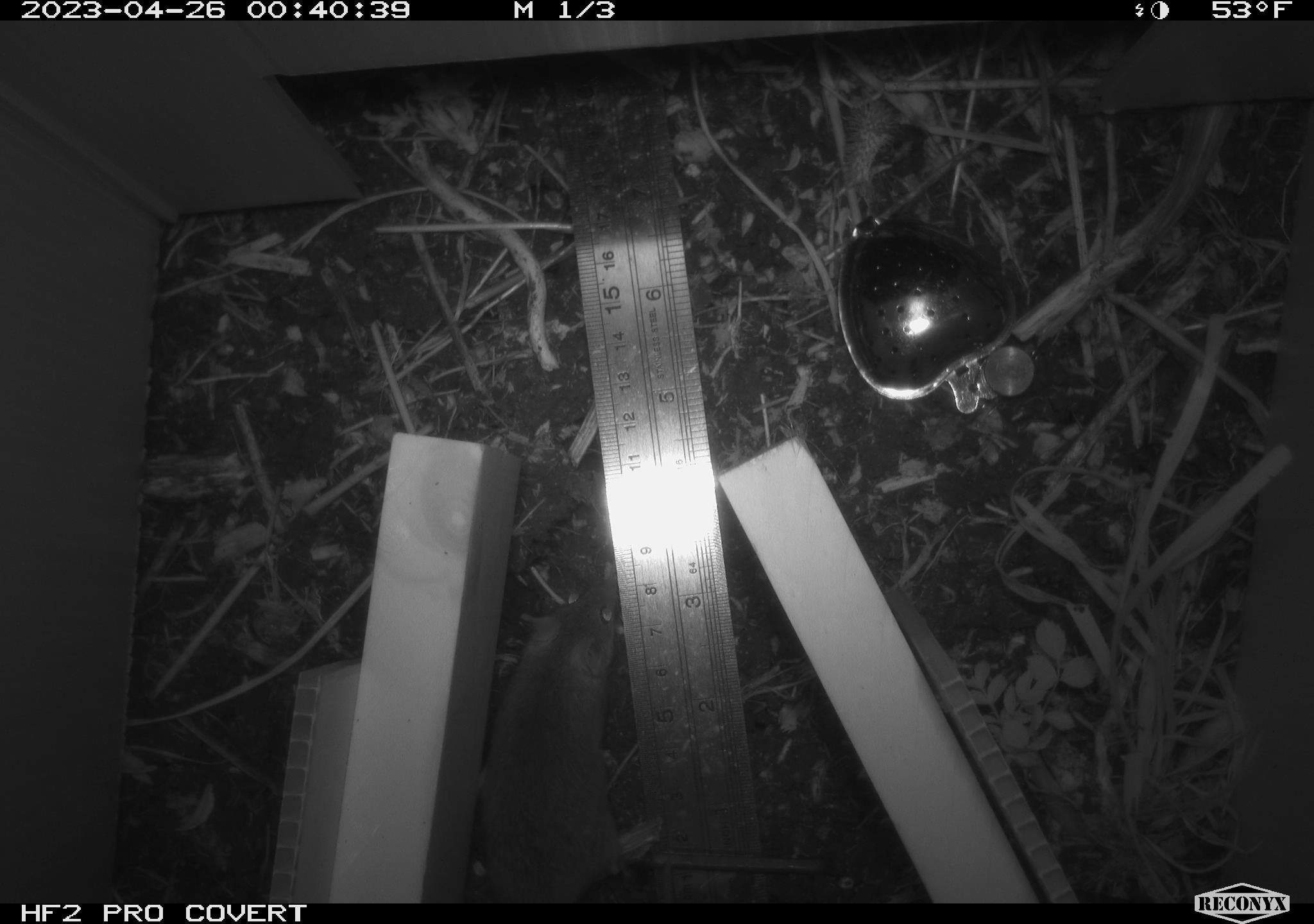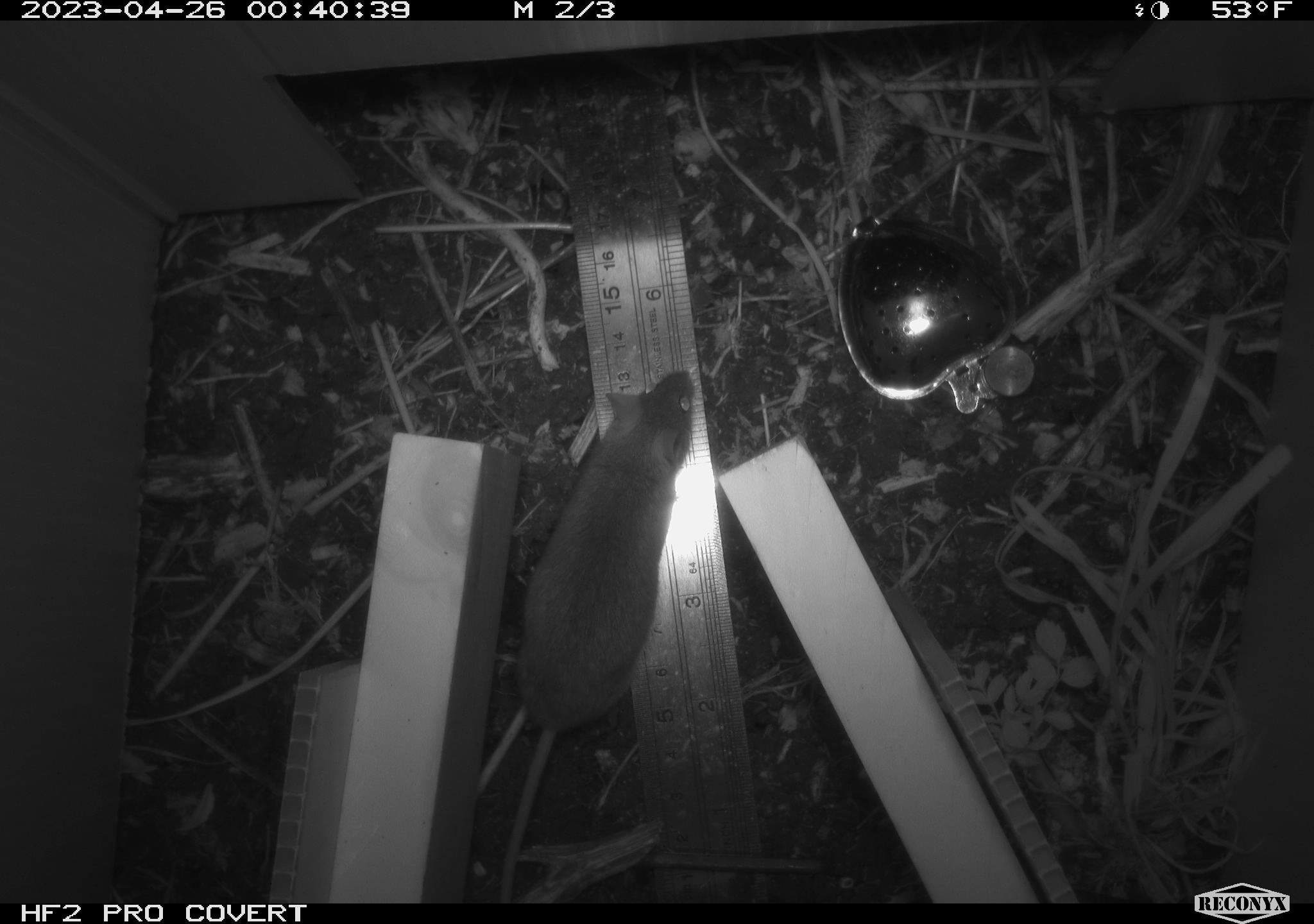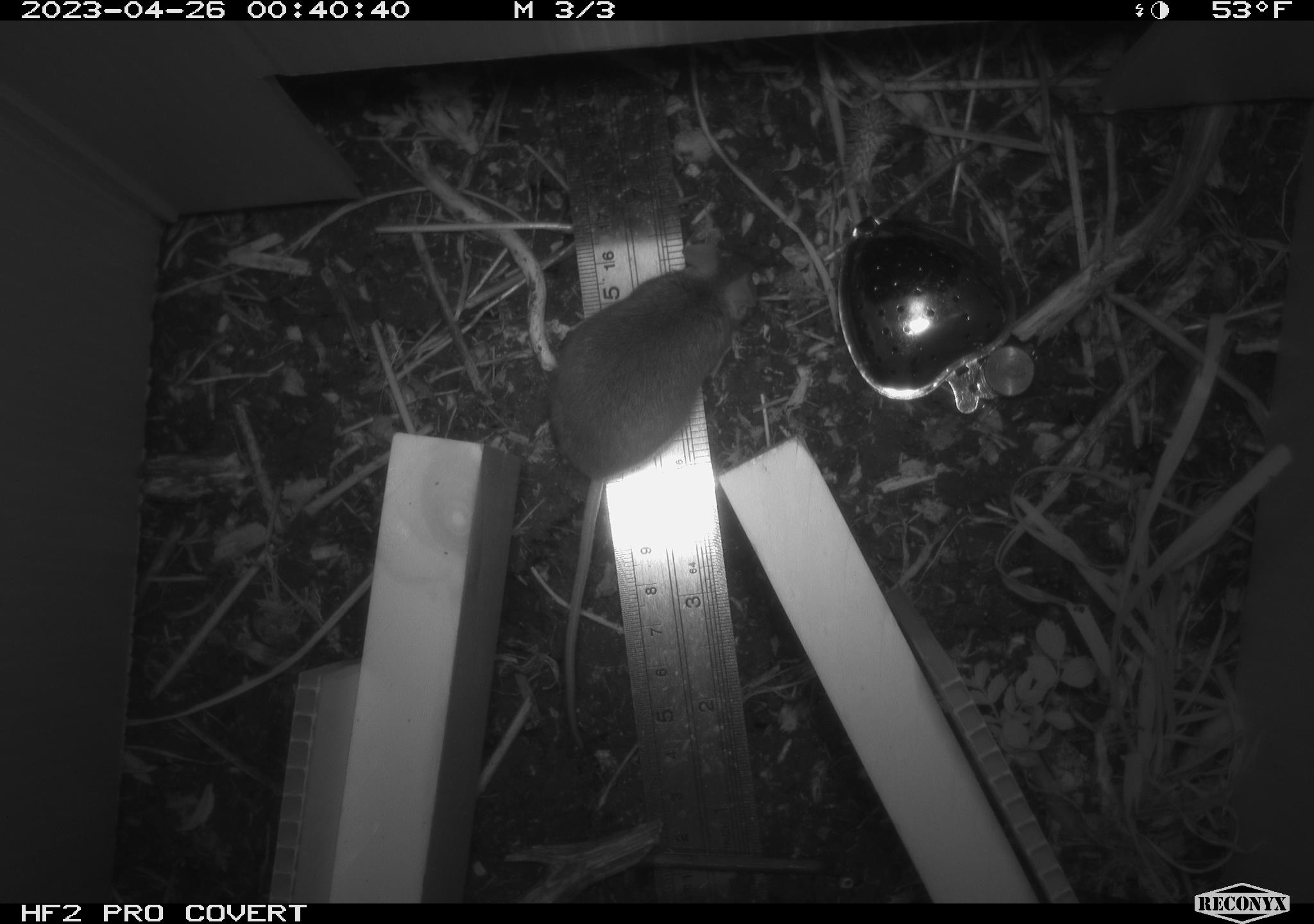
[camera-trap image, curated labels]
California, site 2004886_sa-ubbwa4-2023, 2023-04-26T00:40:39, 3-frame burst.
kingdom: Animalia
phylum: Chordata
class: Mammalia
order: Rodentia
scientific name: Rodentia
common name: mouse species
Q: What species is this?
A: Mouse species (Rodentia).